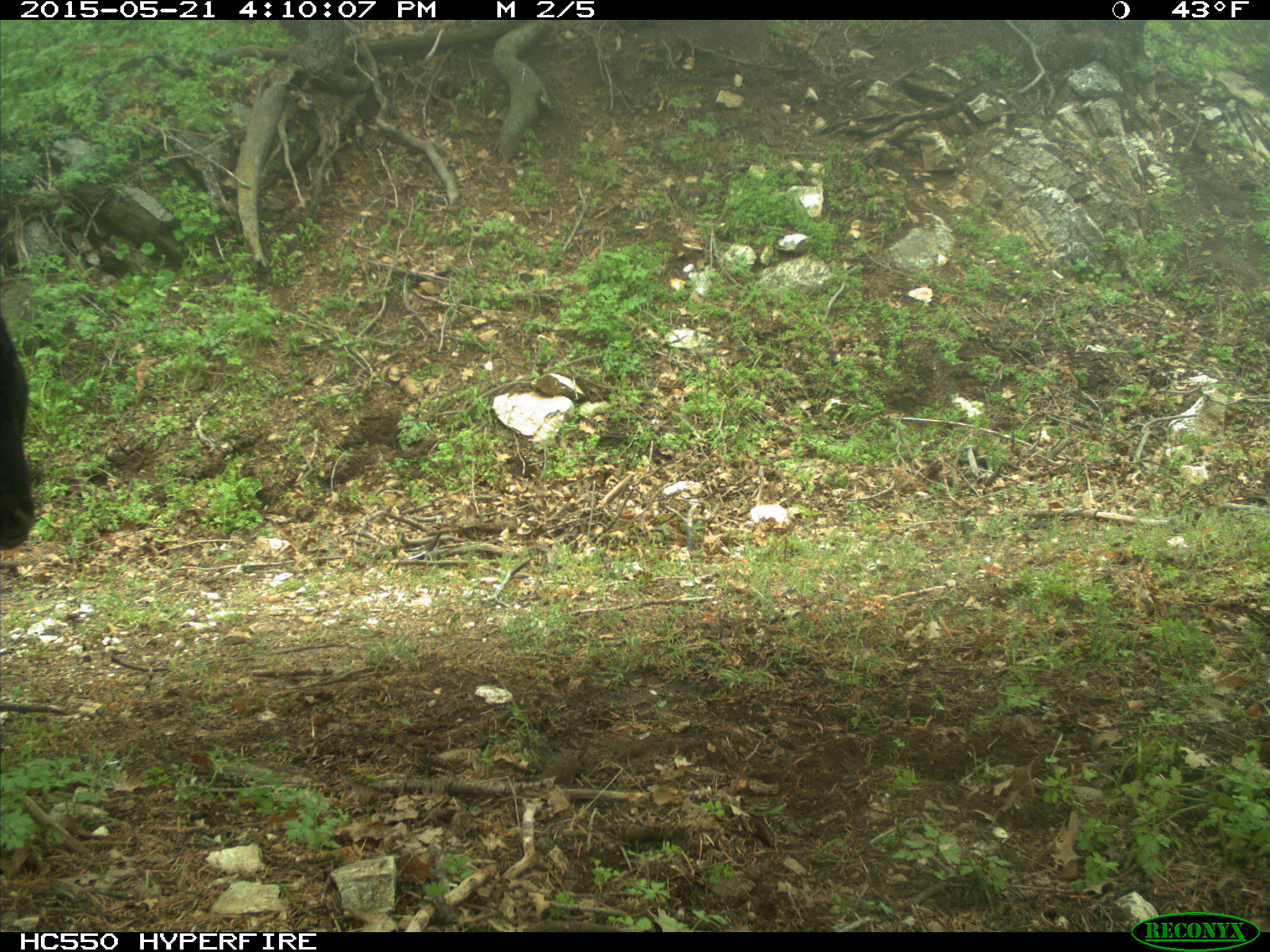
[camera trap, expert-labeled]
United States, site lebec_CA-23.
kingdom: Animalia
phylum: Chordata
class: Mammalia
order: Artiodactyla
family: Bovidae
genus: Bos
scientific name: Bos taurus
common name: domestic cow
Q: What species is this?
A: Bos taurus (domestic cow).